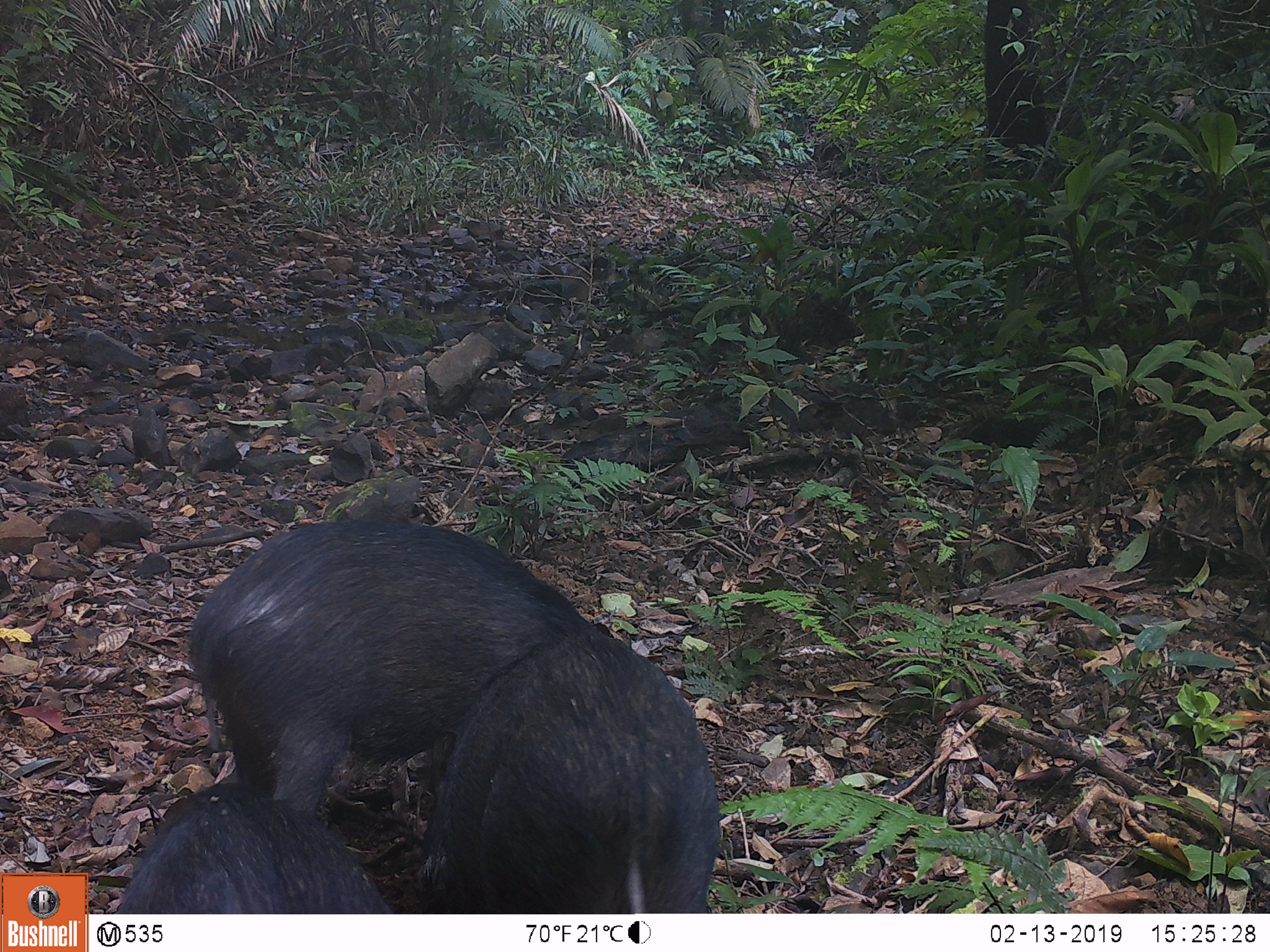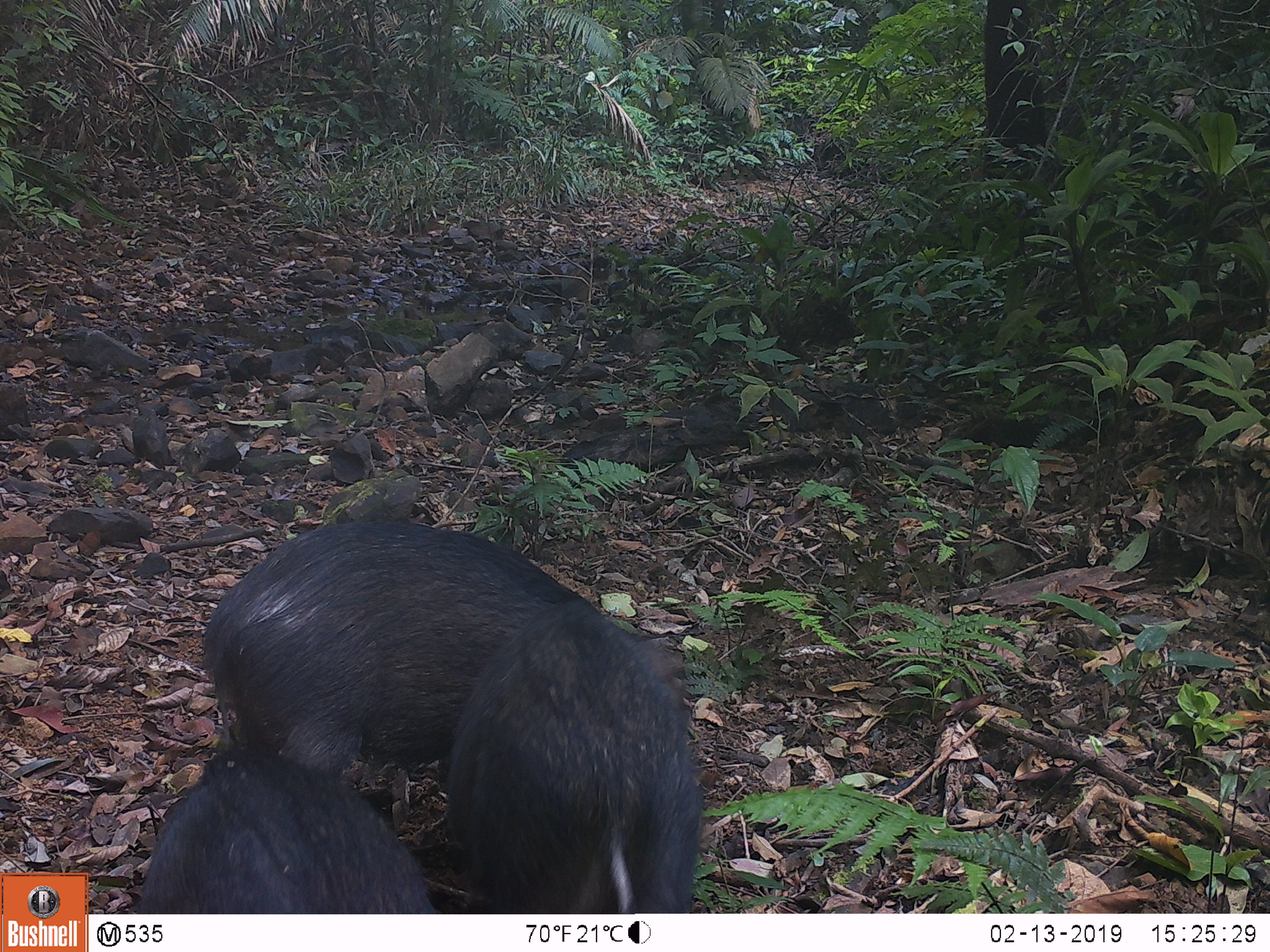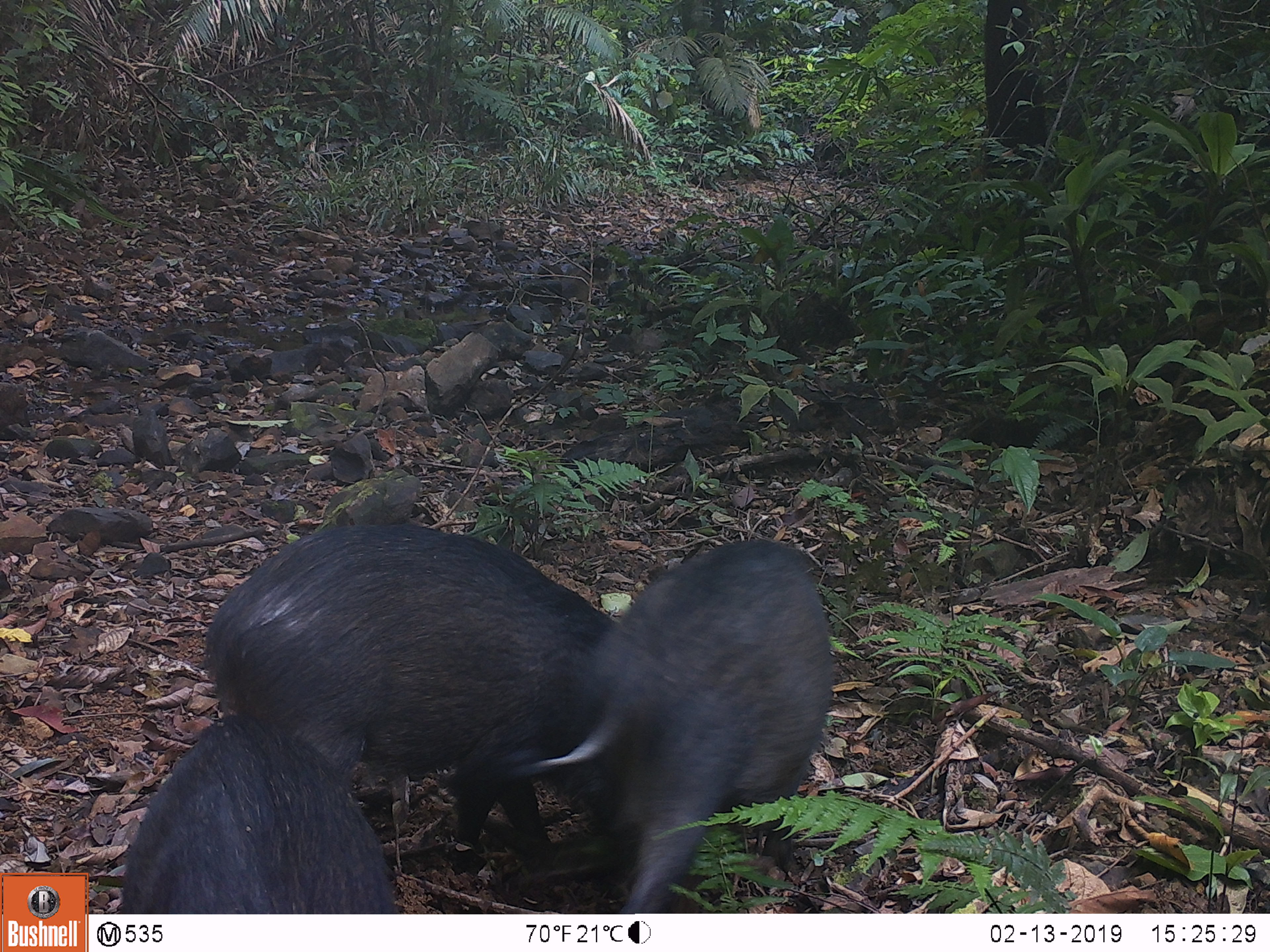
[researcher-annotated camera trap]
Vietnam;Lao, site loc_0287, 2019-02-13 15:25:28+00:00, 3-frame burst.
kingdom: Animalia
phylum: Chordata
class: Mammalia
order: Artiodactyla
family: Suidae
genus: Sus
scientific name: Sus scrofa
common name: eurasian wild pig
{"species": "eurasian wild pig (Sus scrofa)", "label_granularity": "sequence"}